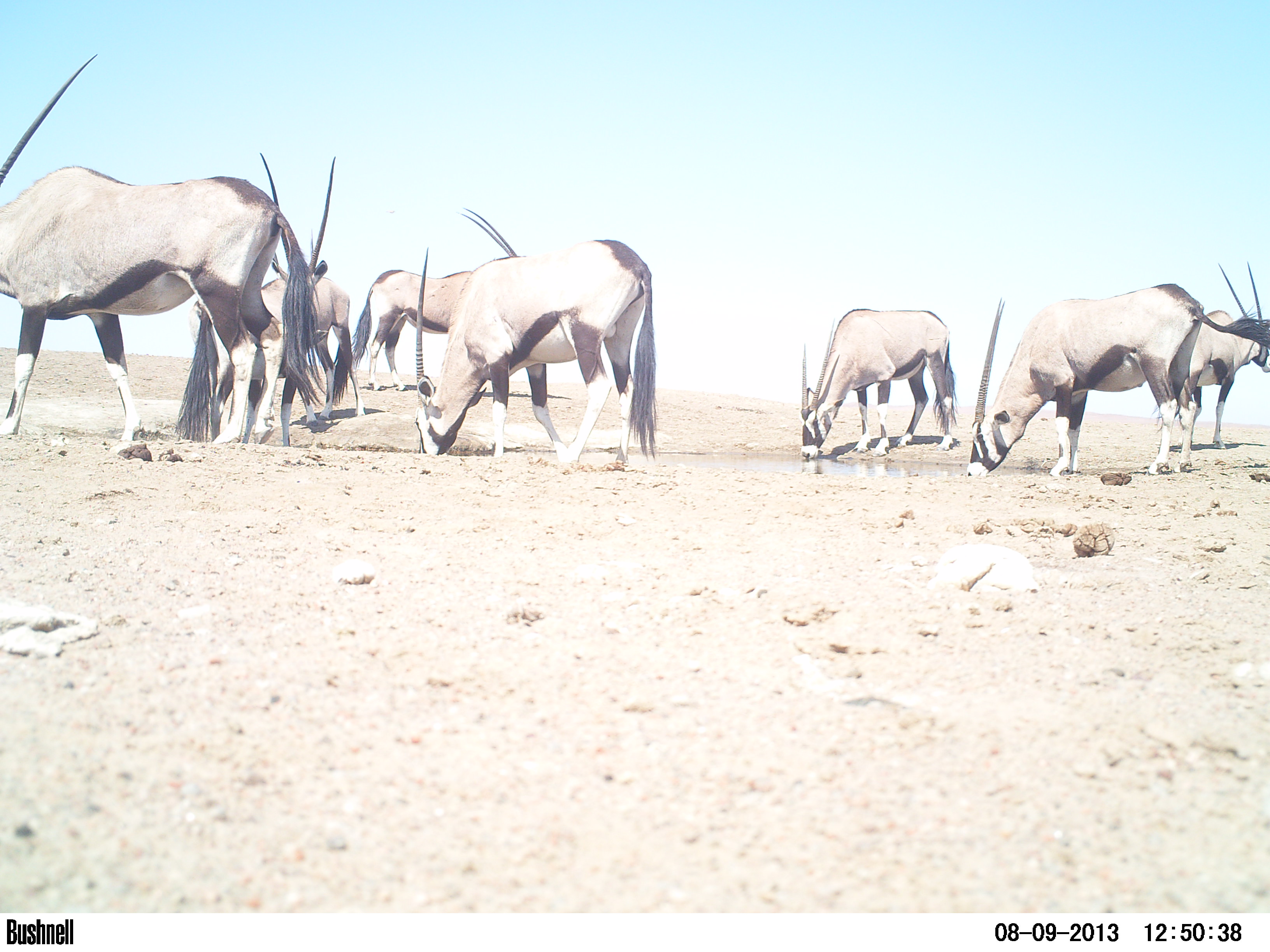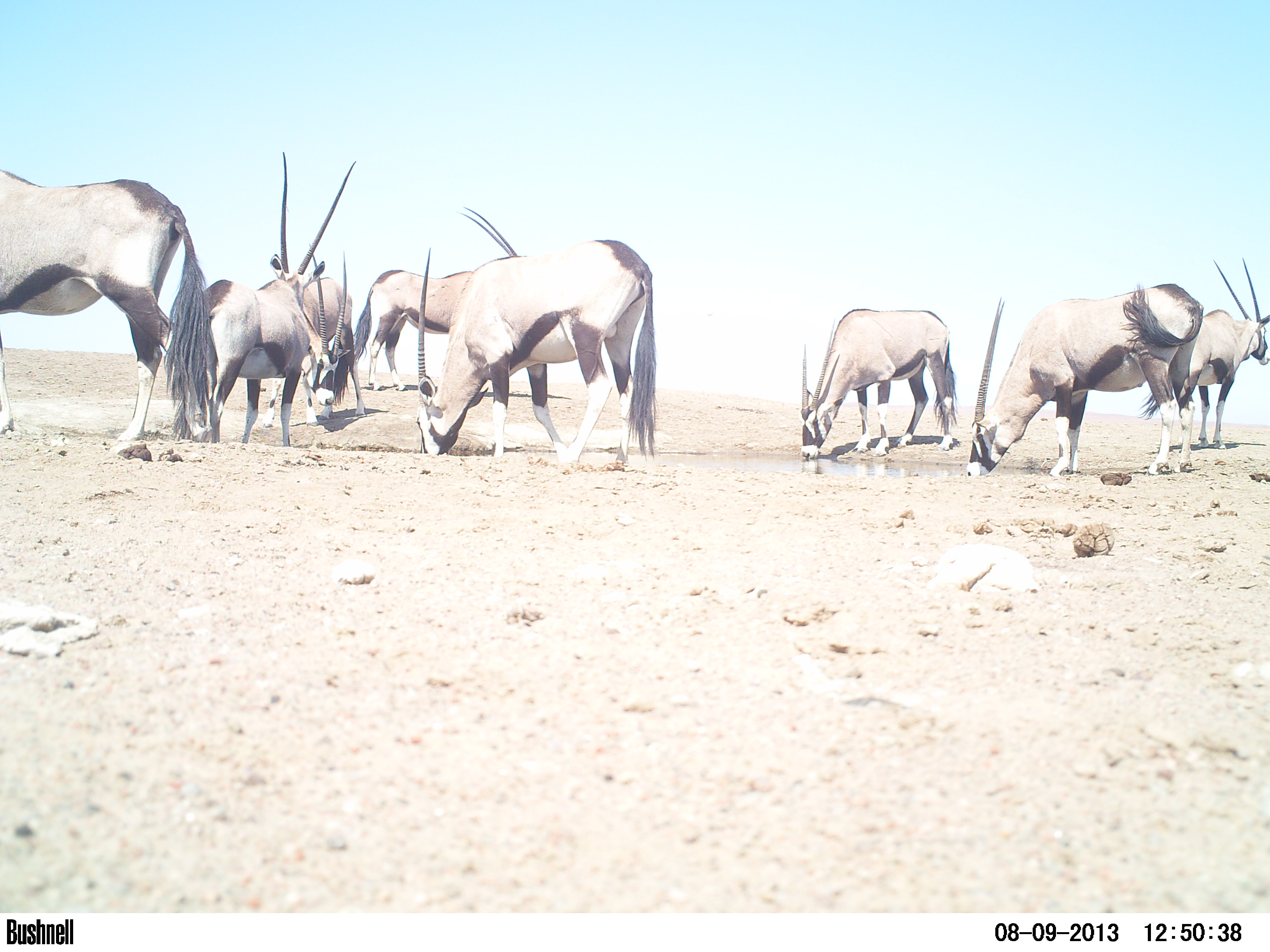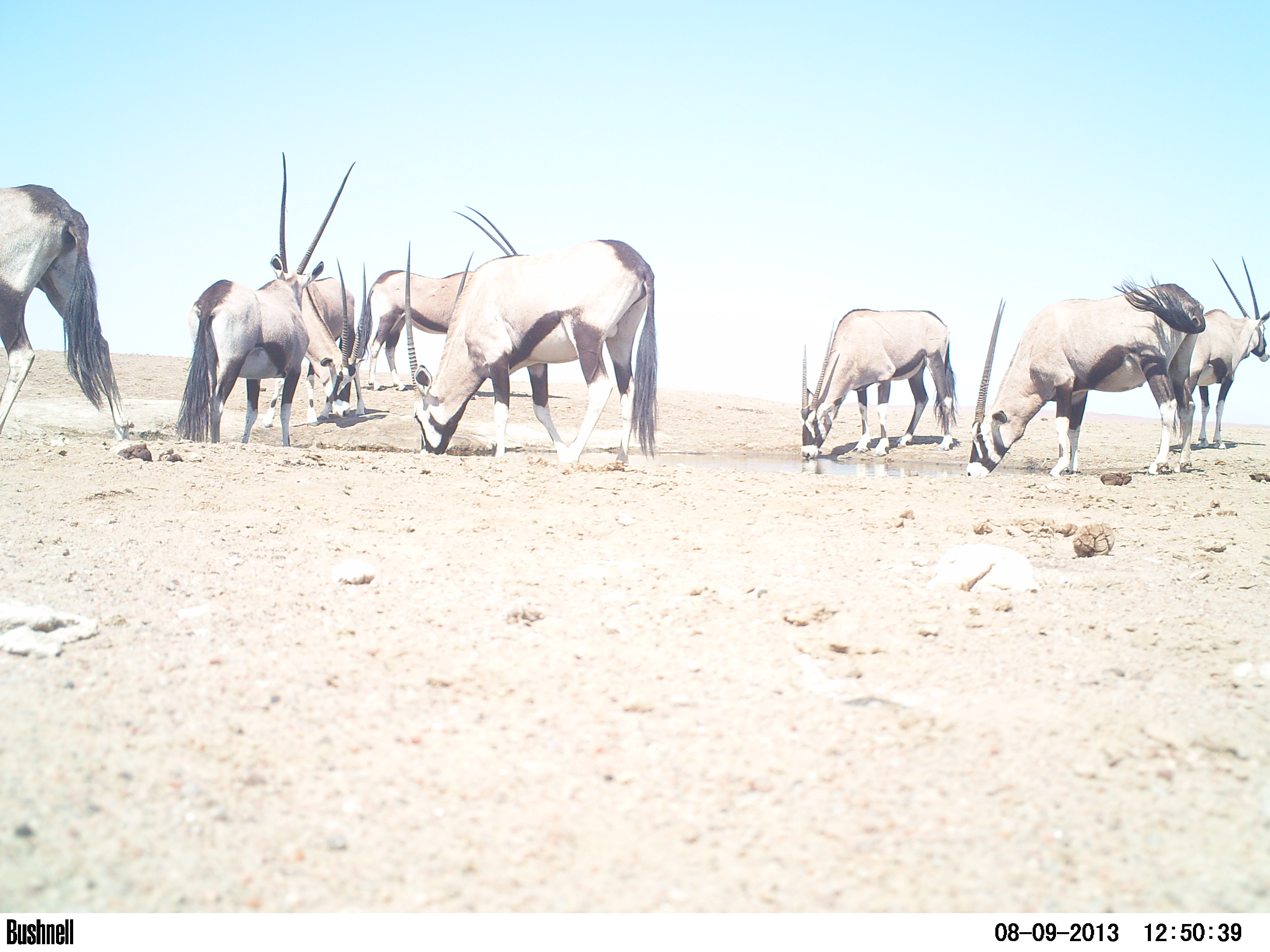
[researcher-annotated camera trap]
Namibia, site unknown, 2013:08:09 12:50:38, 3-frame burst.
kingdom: Animalia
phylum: Chordata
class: Mammalia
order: Artiodactyla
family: Bovidae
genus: Oryx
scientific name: Oryx gazella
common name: gemsbok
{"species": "Oryx gazella (gemsbok)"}